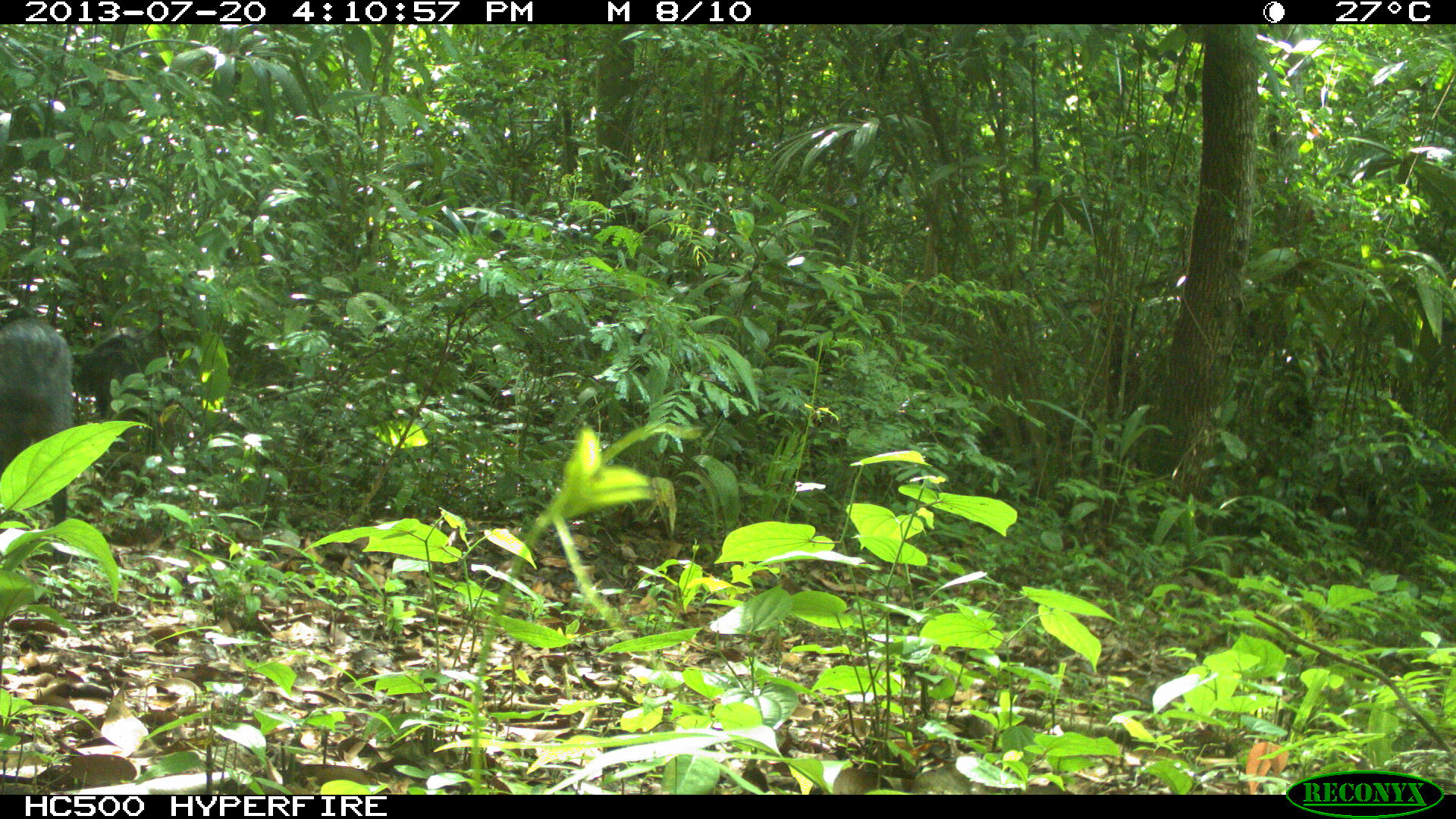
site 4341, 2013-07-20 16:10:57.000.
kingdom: Animalia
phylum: Chordata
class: Mammalia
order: Artiodactyla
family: Tayassuidae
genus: Pecari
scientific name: Pecari tajacu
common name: collared peccary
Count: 2.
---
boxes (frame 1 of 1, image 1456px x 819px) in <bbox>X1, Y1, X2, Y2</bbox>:
pecari tajacu: <bbox>0, 314, 75, 565</bbox>; <bbox>71, 333, 153, 419</bbox>